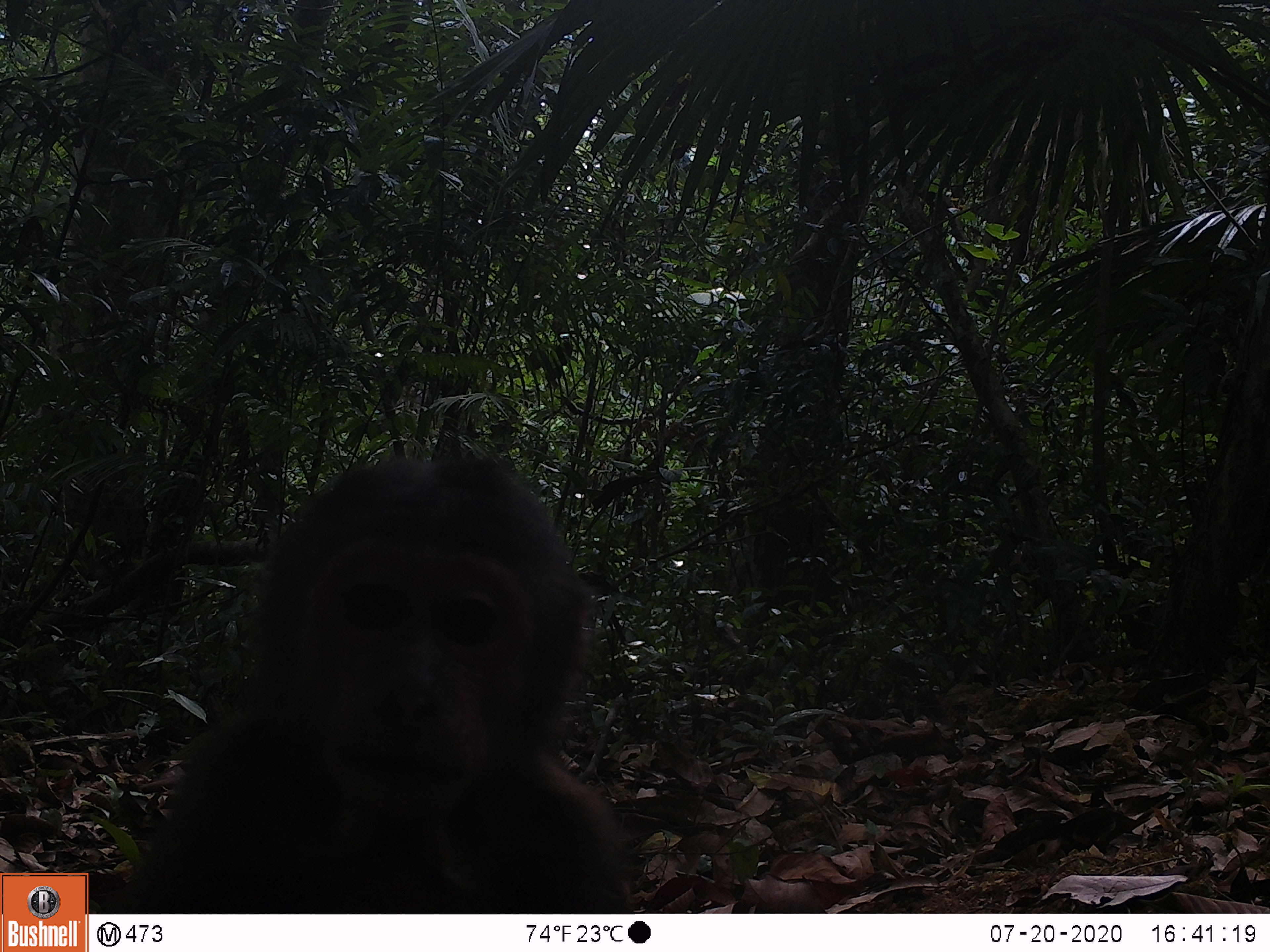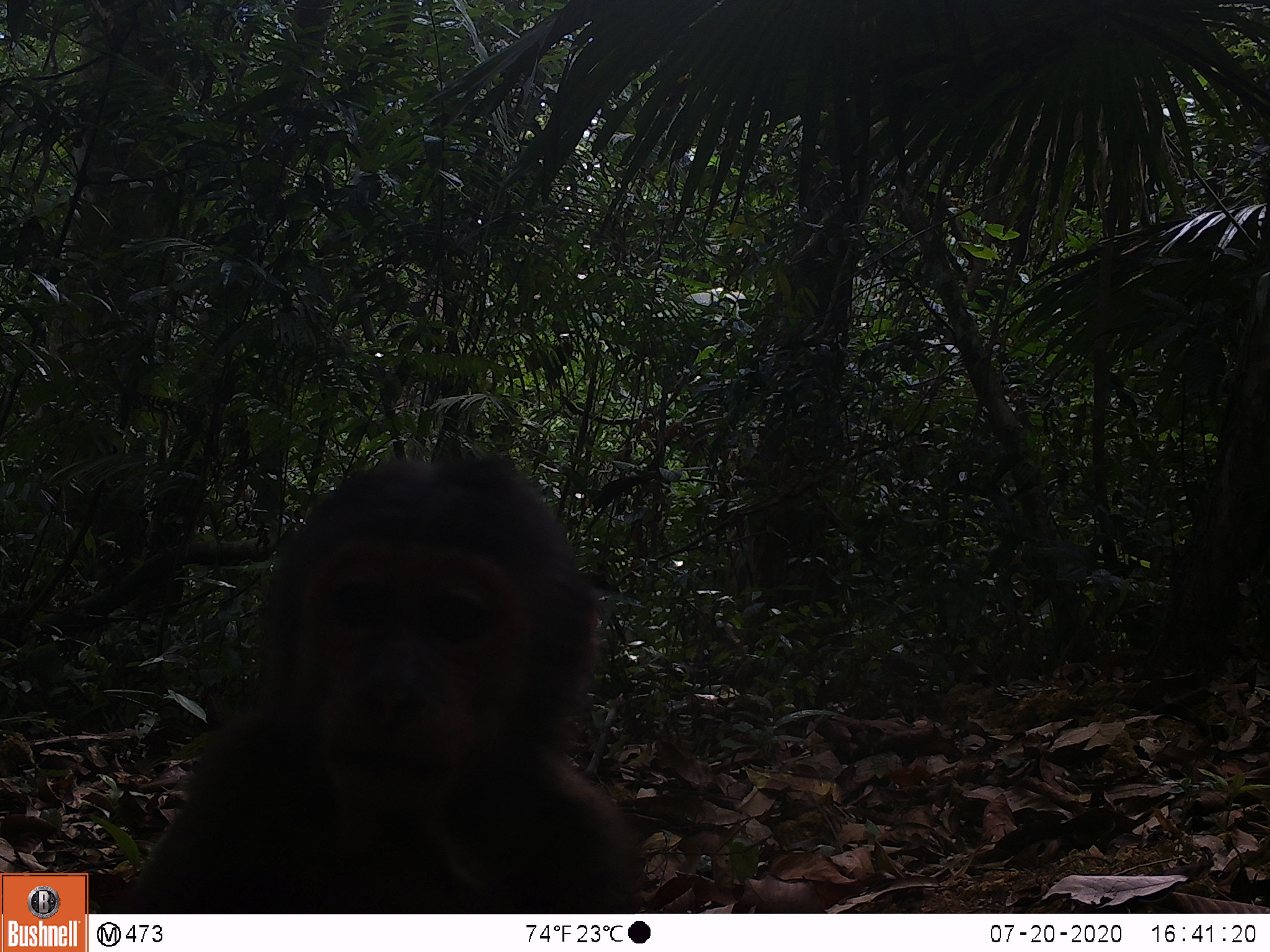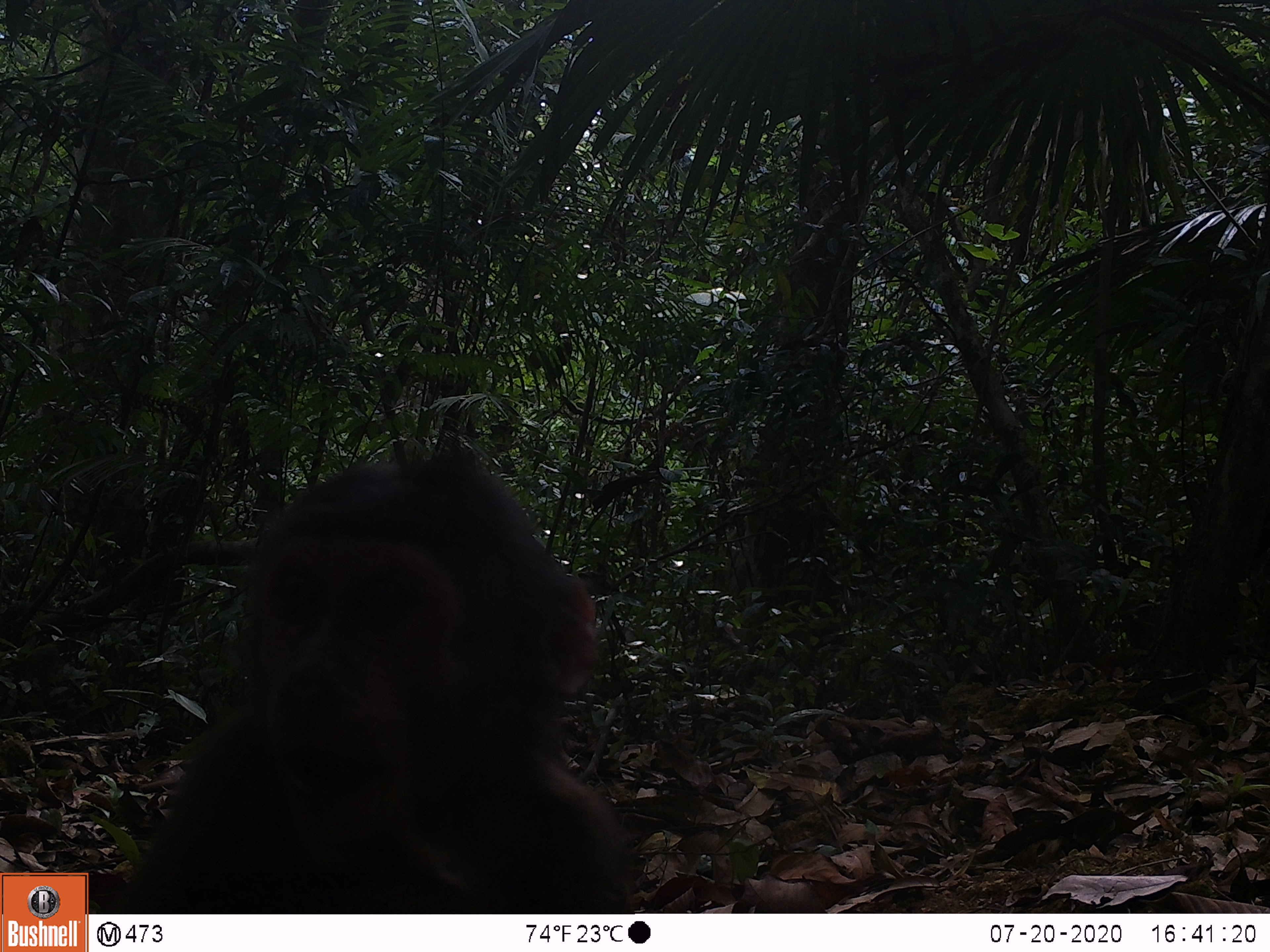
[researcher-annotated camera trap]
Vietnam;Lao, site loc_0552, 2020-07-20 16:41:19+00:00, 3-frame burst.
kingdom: Animalia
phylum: Chordata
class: Mammalia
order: Primates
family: Cercopithecidae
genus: Macaca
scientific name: Macaca arctoides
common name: stump-tailed macaque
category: stump tailed macaque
Stump tailed macaque (stump-tailed macaque) (Macaca arctoides). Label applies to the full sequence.